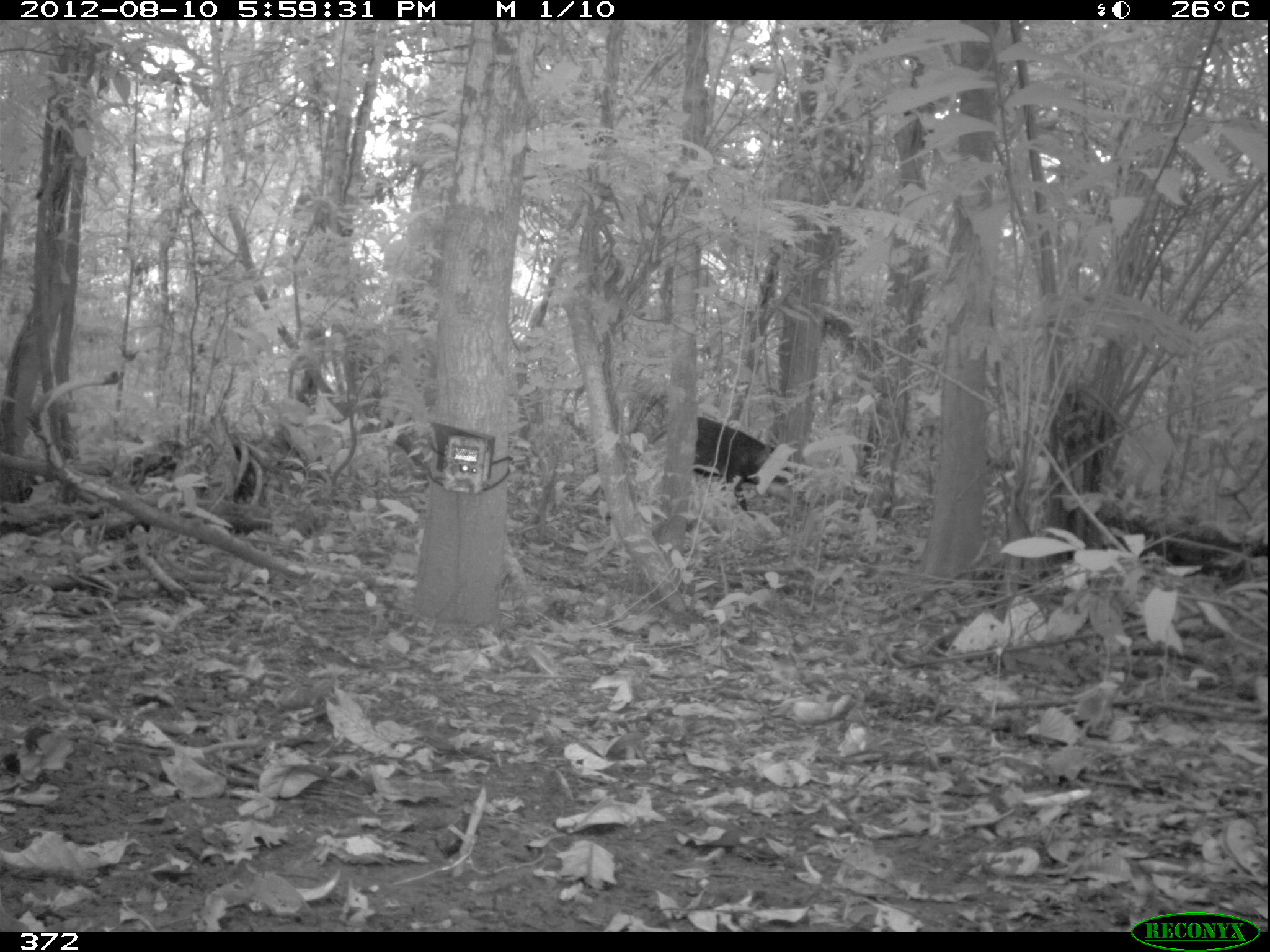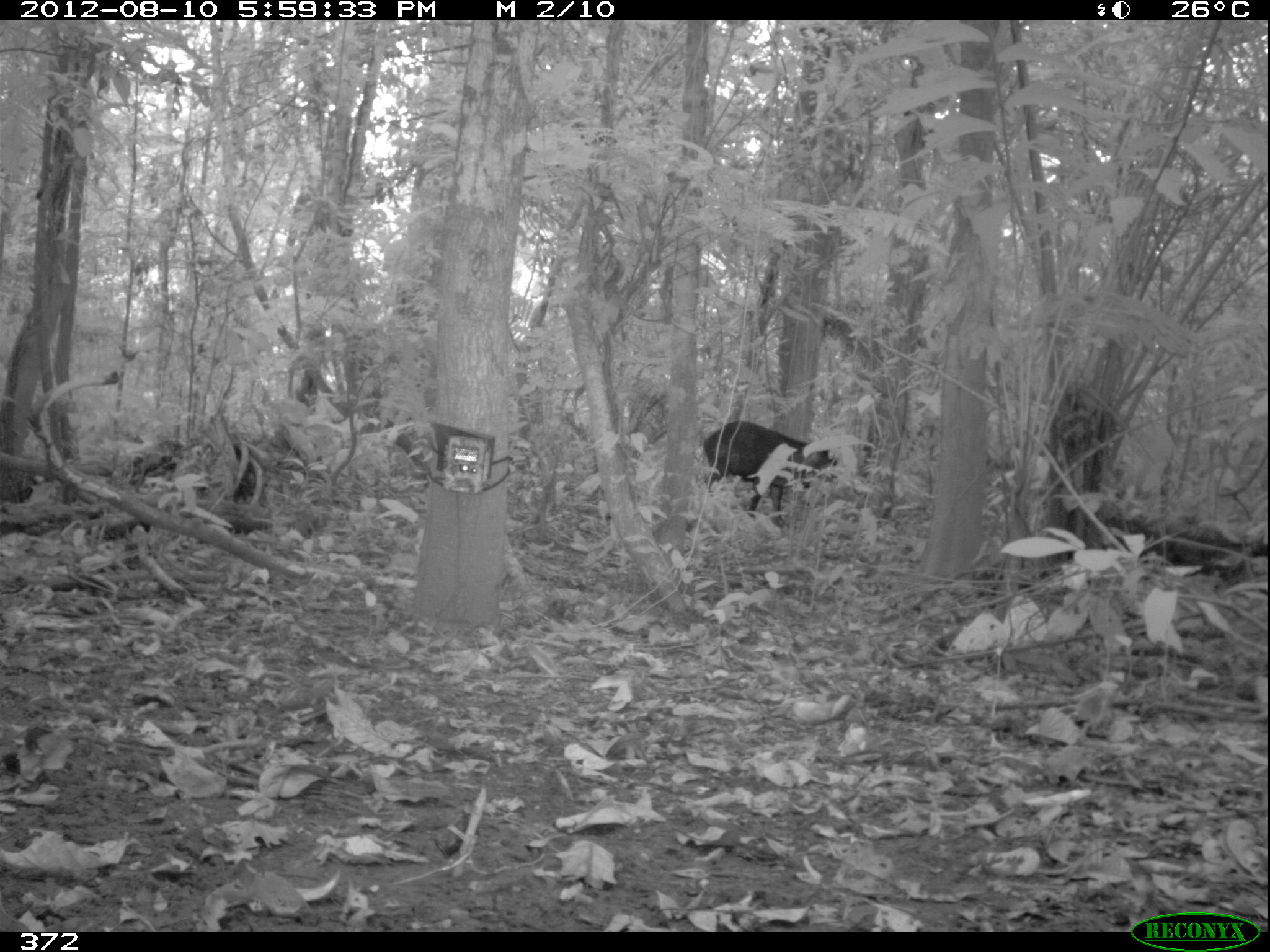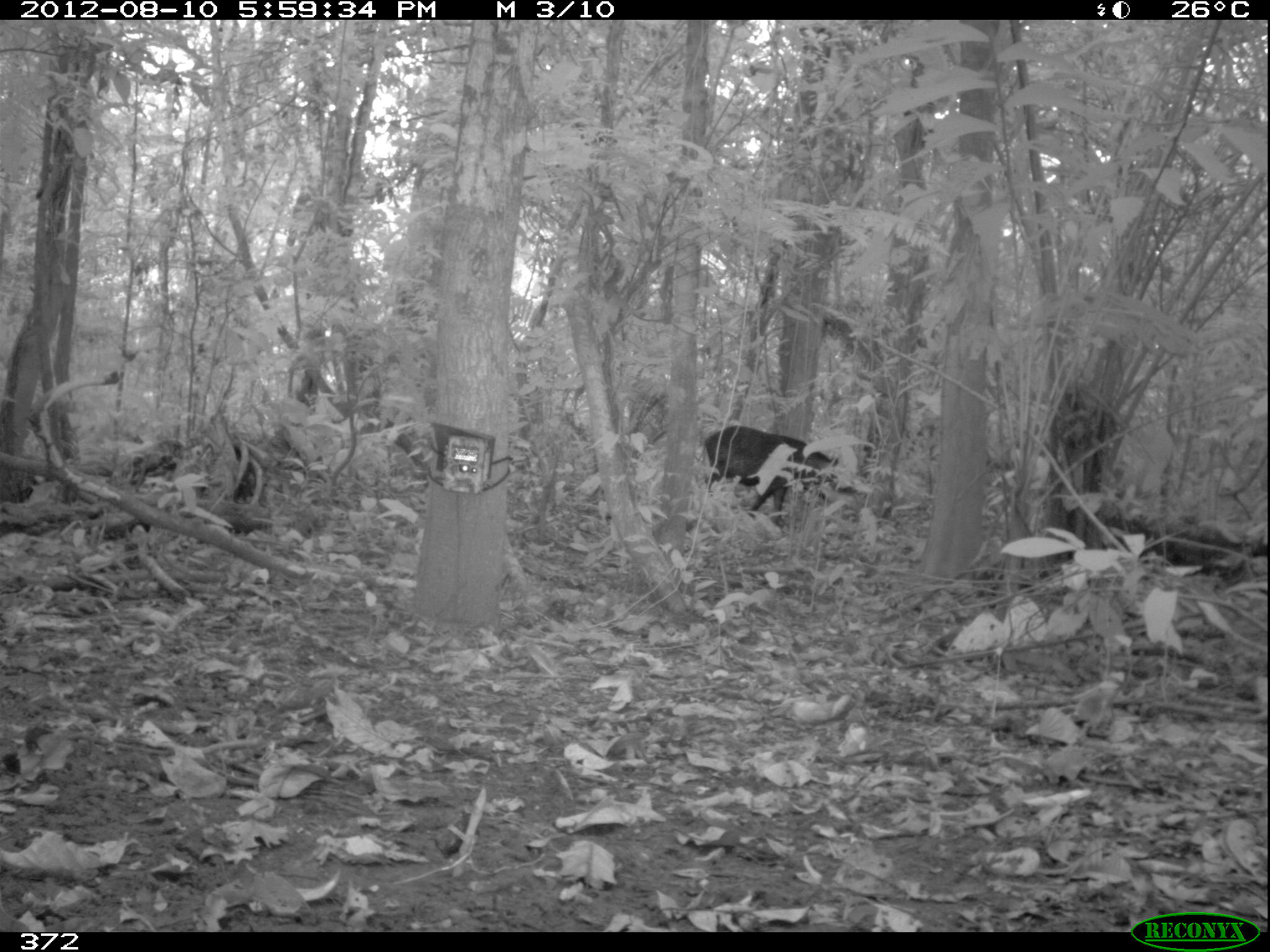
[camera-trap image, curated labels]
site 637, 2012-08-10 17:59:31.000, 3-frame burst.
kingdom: Animalia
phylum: Chordata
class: Mammalia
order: Artiodactyla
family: Tayassuidae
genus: Tayassu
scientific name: Tayassu pecari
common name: white-lipped peccary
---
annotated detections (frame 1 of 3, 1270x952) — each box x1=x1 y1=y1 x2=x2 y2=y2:
tayassu pecari: x1=693 y1=415 x2=793 y2=512